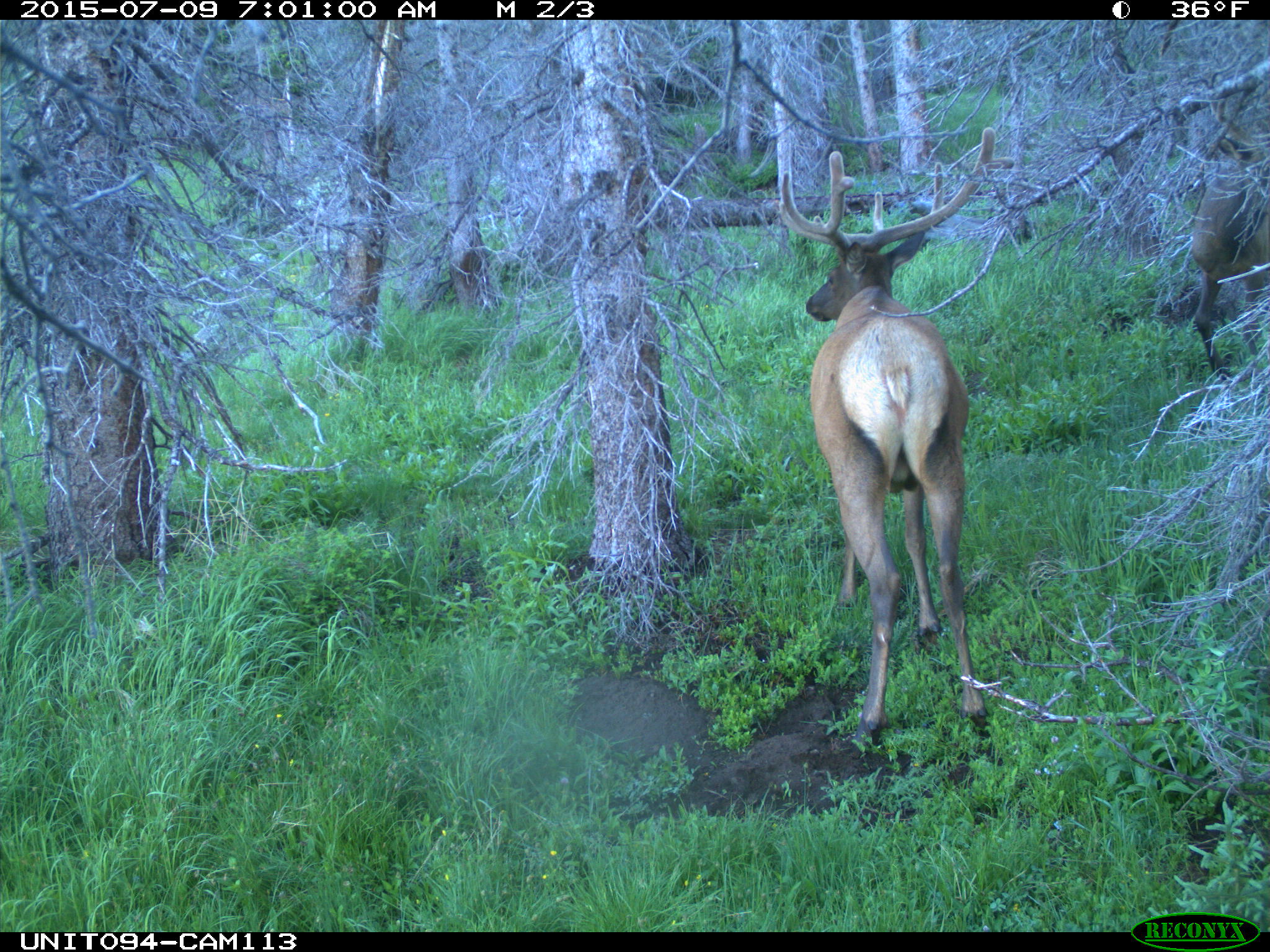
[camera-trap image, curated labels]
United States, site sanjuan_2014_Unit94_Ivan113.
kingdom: Animalia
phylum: Chordata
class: Mammalia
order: Artiodactyla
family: Cervidae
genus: Cervus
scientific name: Cervus elaphus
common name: red deer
Cervus elaphus (red deer).